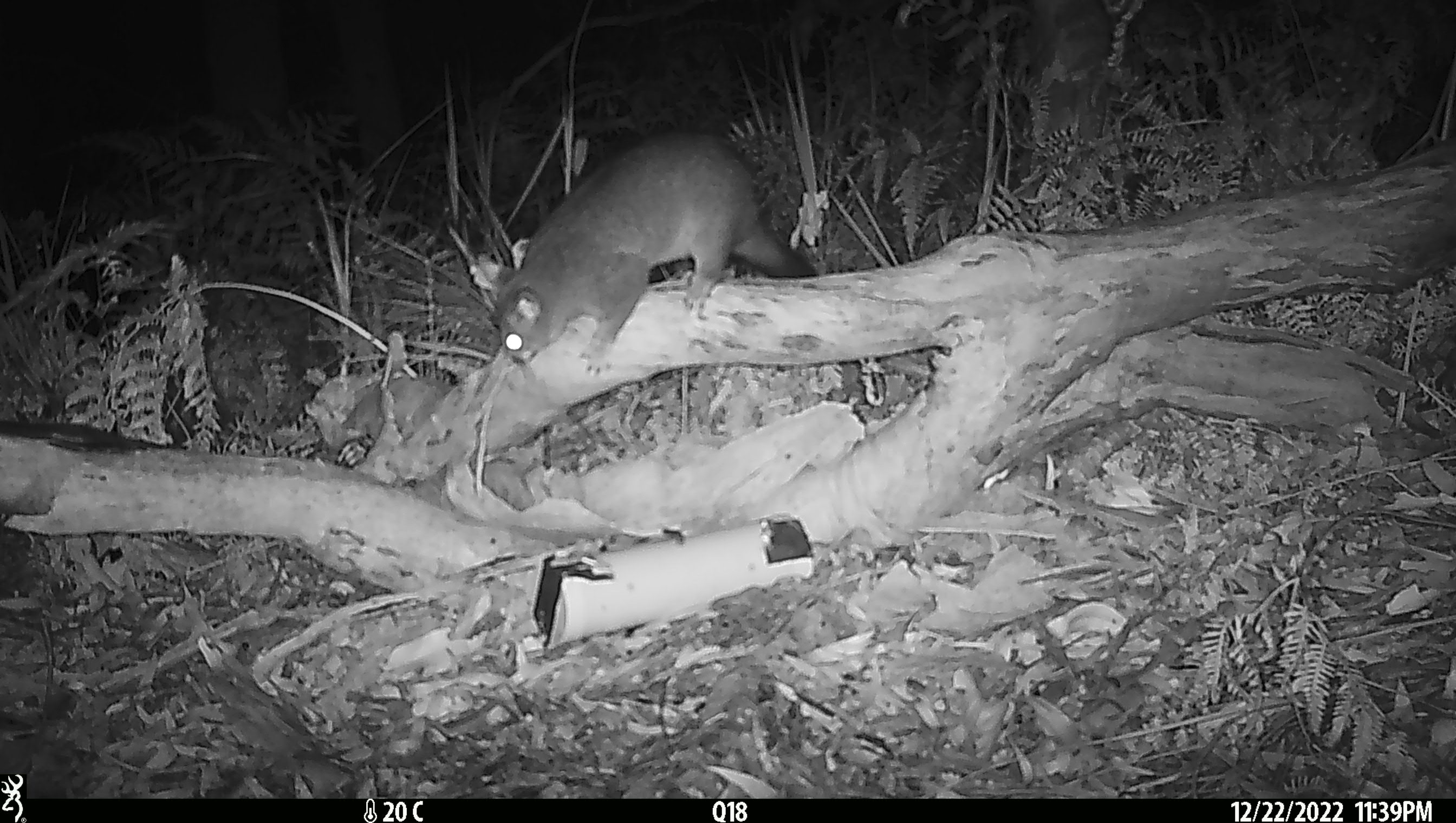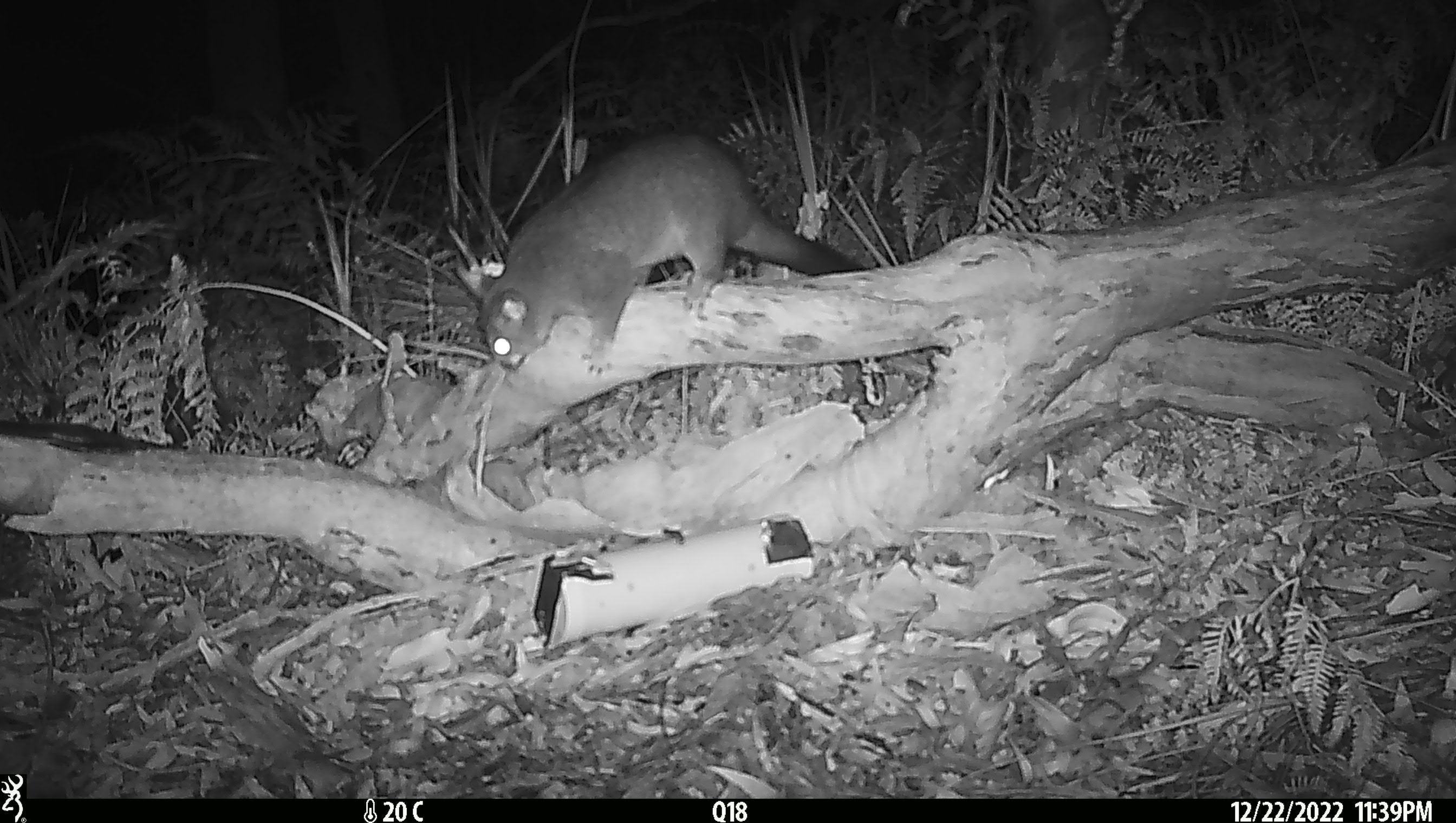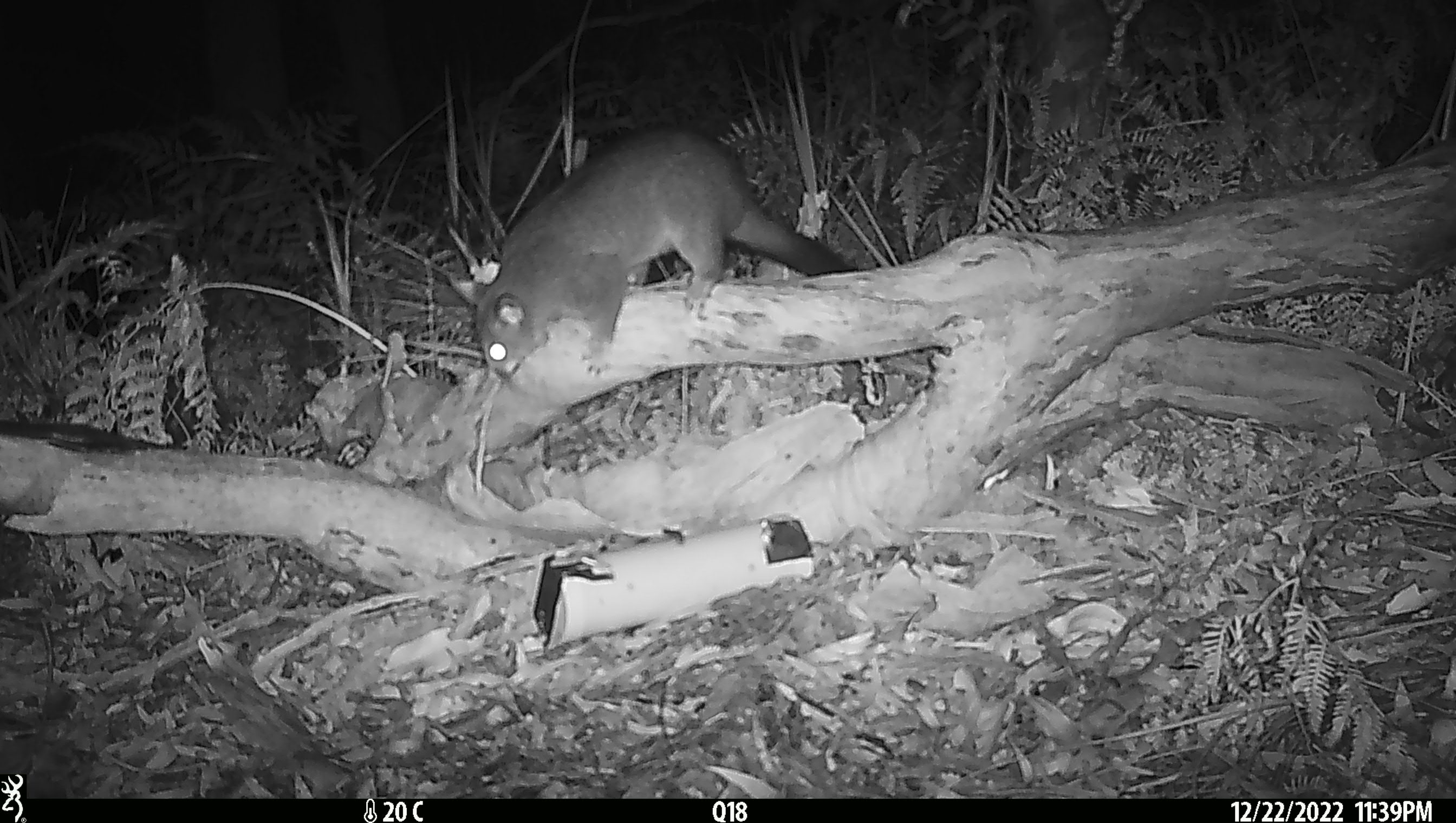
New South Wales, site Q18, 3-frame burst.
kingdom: Animalia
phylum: Chordata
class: Mammalia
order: Diprotodontia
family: Phalangeridae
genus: Trichosurus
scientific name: Trichosurus vulpecula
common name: common brushtail possum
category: possum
Possum (common brushtail possum) (Trichosurus vulpecula).